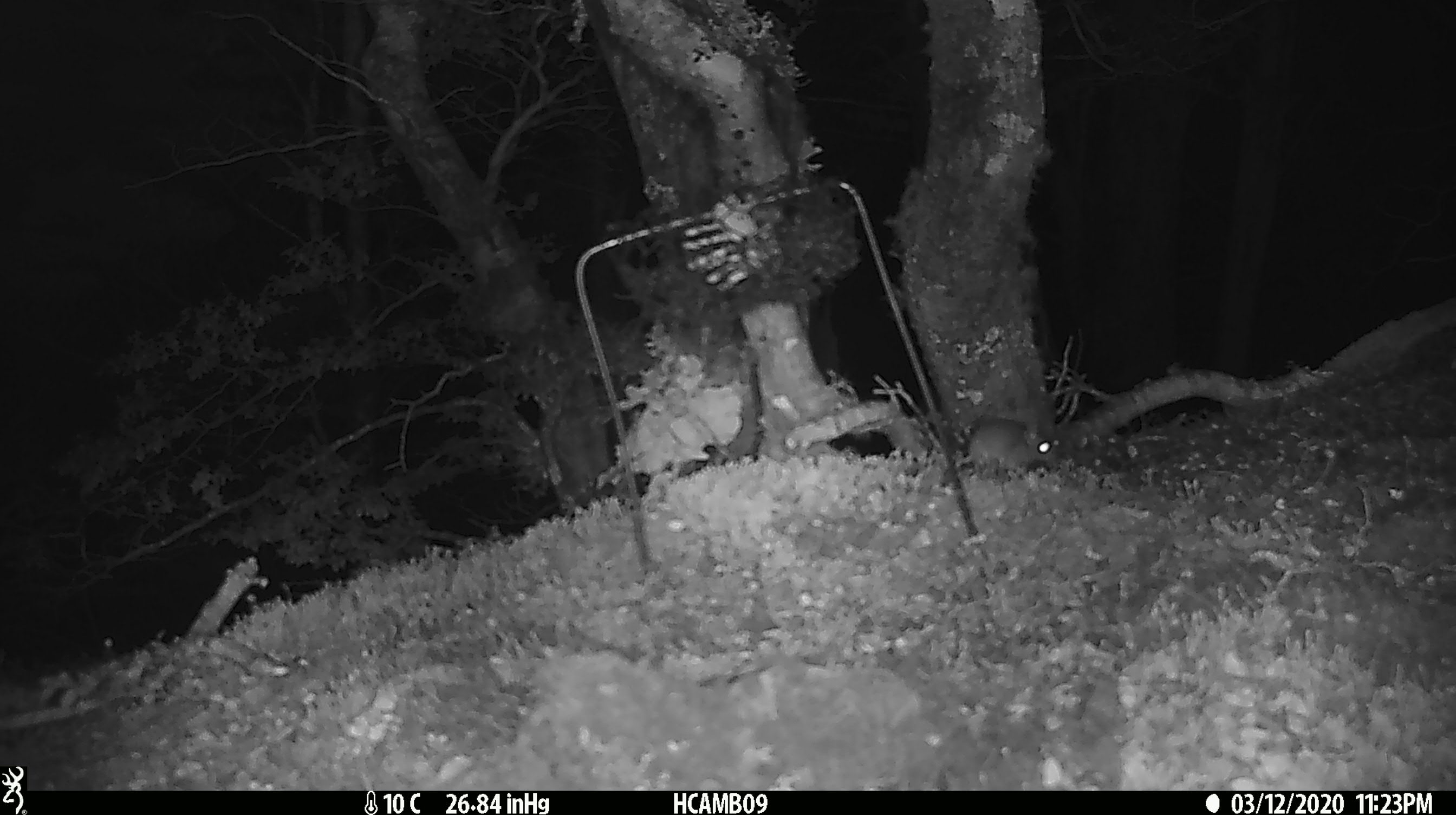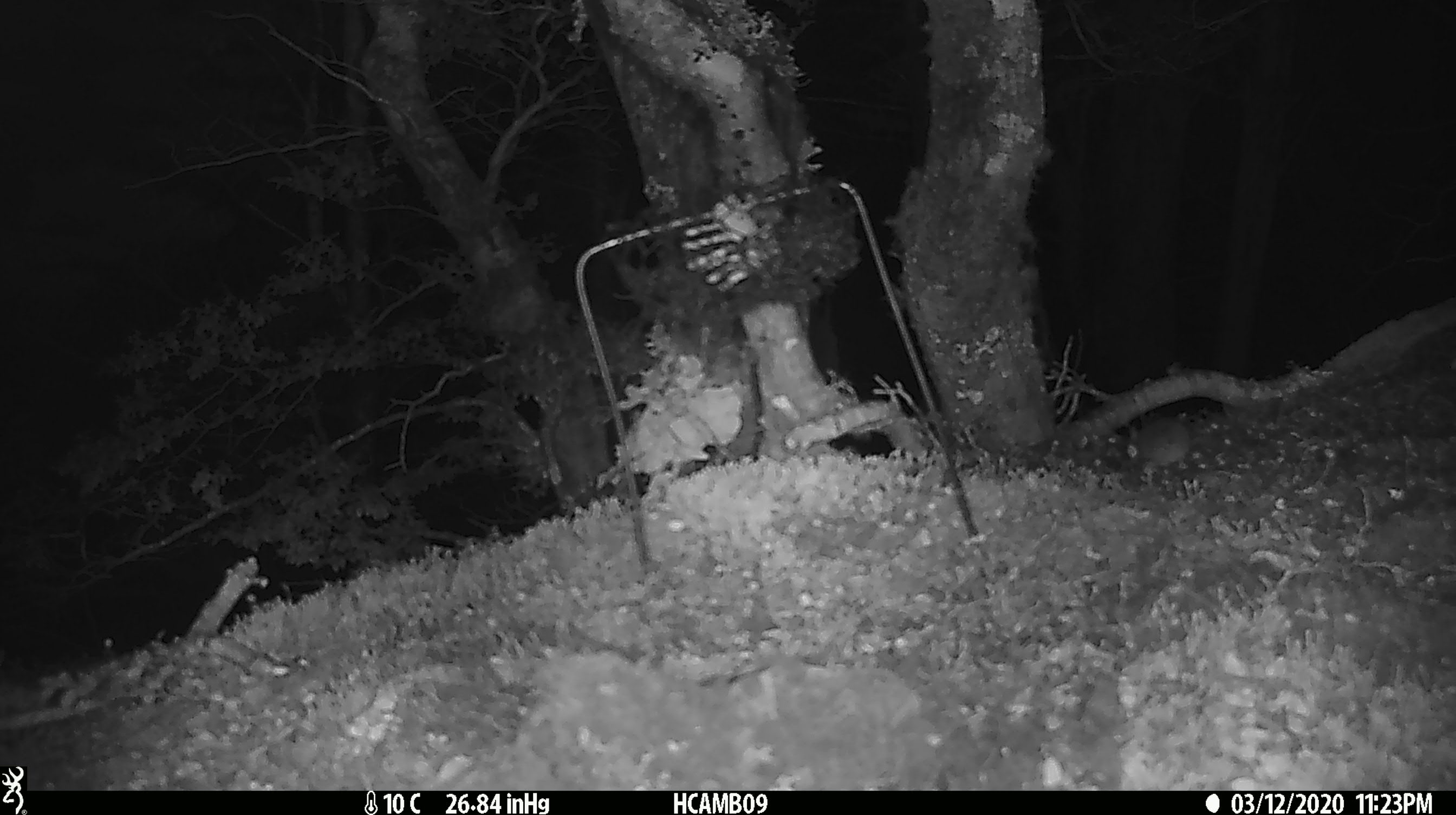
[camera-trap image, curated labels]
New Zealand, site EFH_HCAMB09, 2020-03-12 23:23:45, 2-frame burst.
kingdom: Animalia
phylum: Chordata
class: Mammalia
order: Rodentia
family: Muridae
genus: Mus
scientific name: Mus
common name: mouse